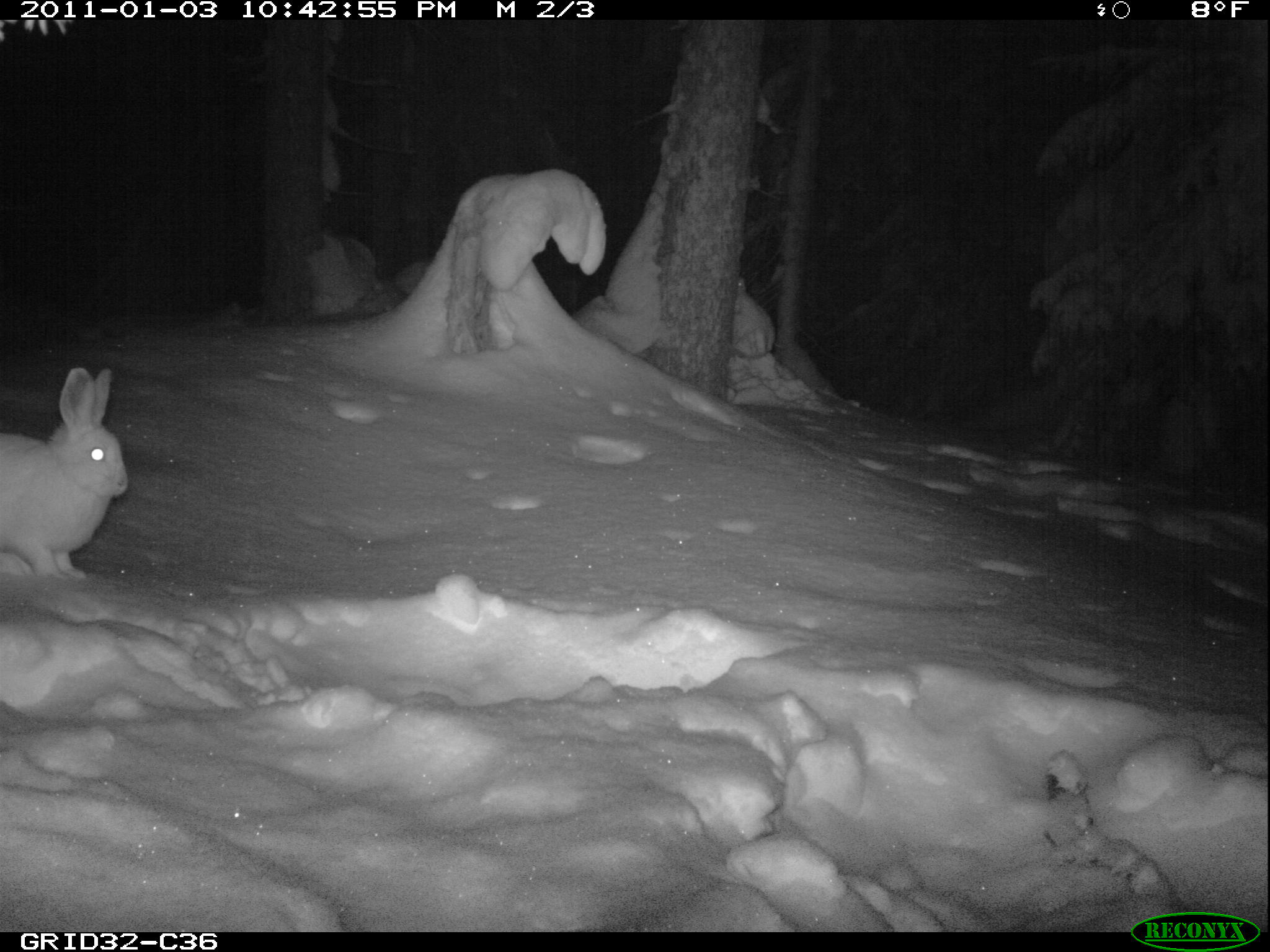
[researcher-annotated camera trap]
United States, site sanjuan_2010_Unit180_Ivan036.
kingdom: Animalia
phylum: Chordata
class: Mammalia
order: Lagomorpha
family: Leporidae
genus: Lepus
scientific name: Lepus americanus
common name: snowshoe hare